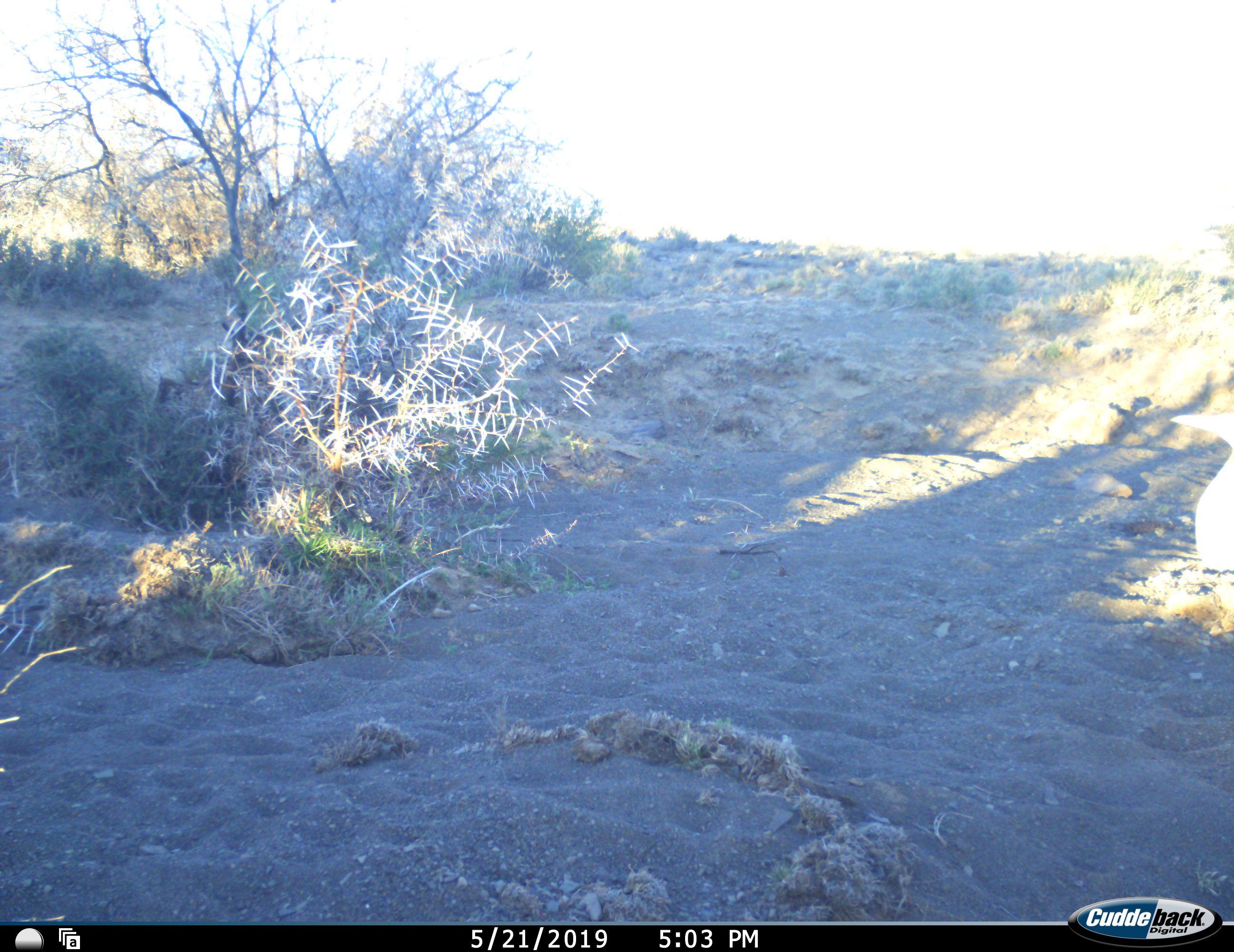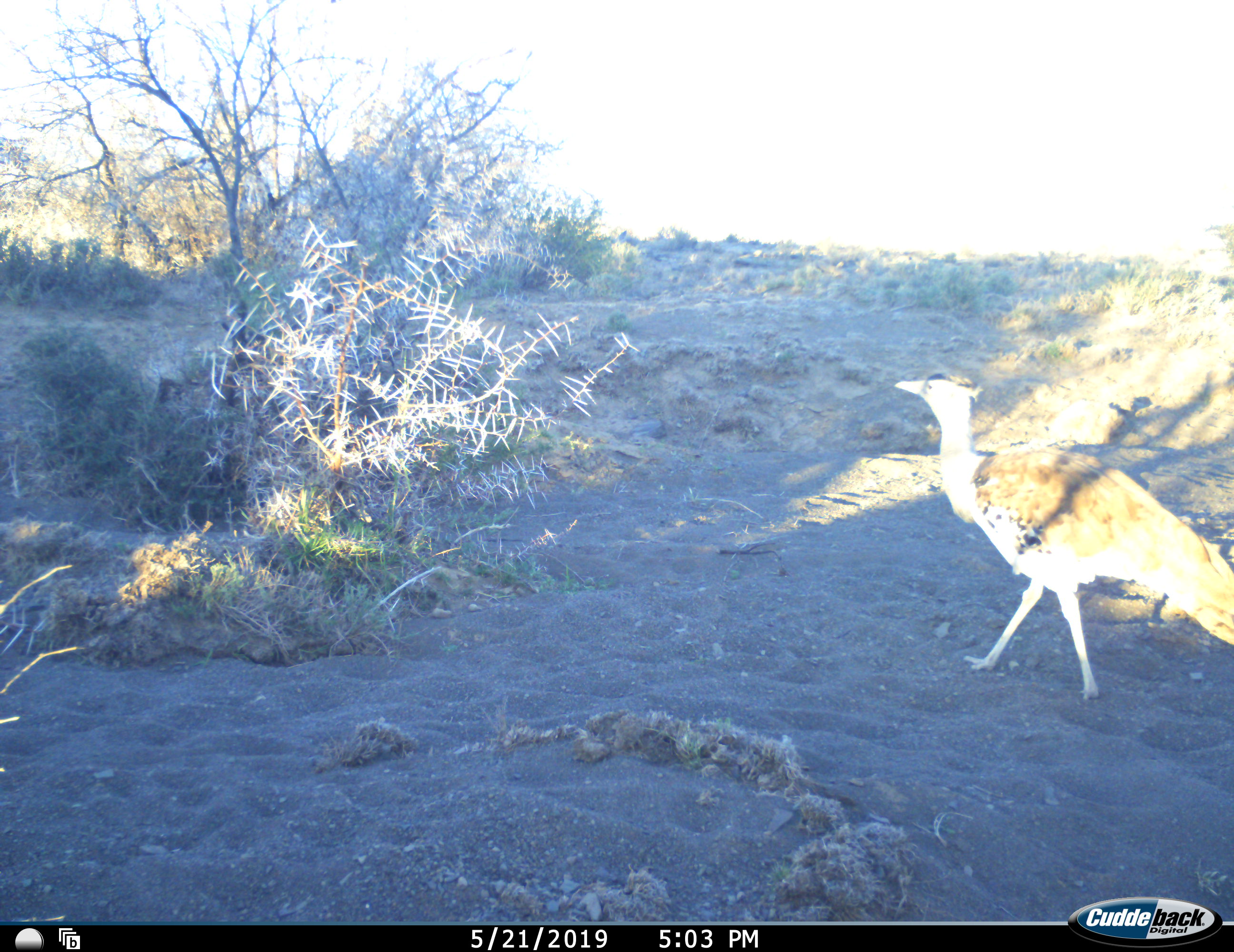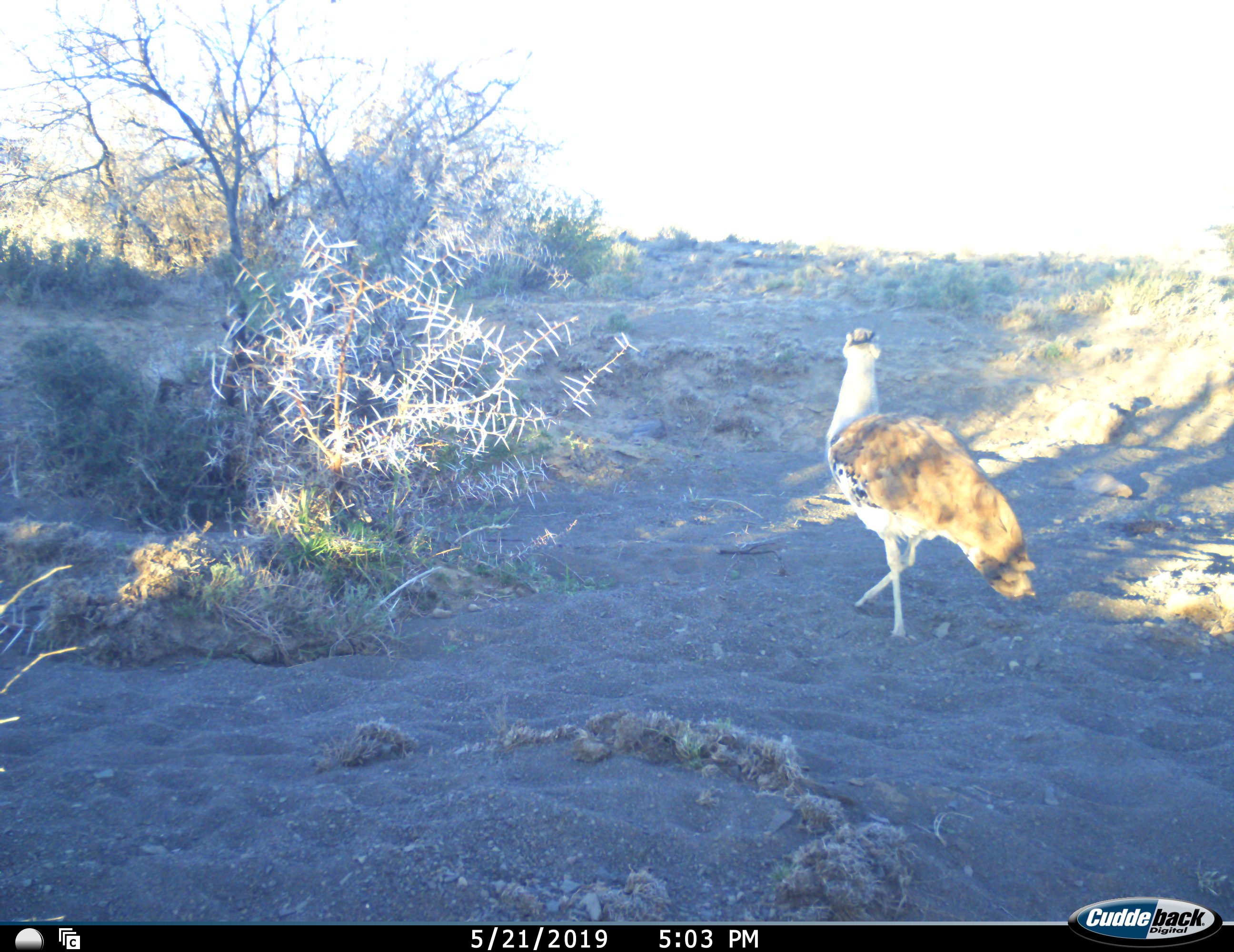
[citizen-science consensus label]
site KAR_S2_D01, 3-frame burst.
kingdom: Animalia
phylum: Chordata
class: Aves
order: Otidiformes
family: Otididae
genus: Ardeotis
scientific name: Ardeotis kori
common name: kori bustard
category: bustardkori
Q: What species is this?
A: Bustardkori (kori bustard) (Ardeotis kori).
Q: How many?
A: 1.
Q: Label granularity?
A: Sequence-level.